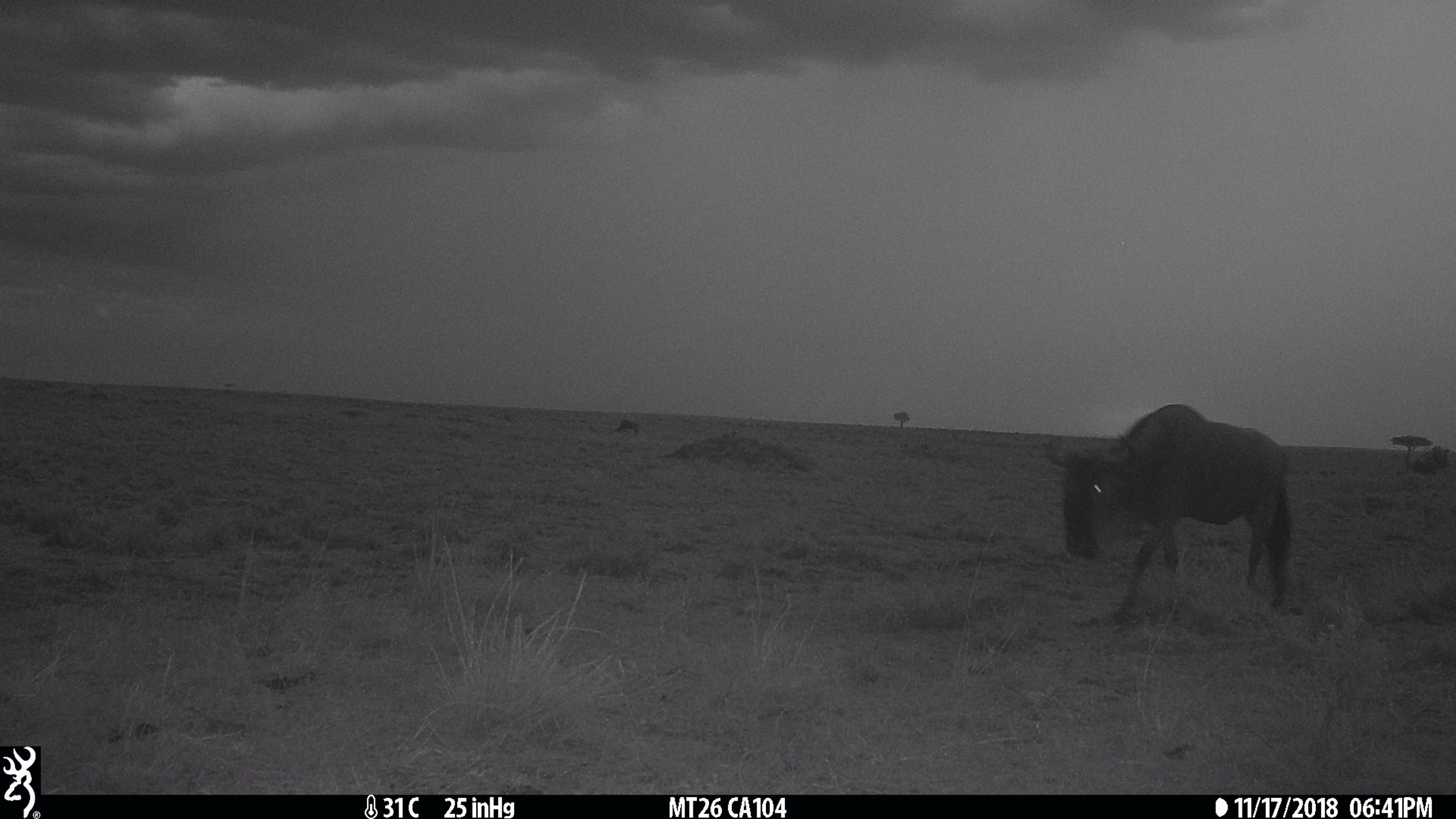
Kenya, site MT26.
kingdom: Animalia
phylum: Chordata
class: Mammalia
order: Artiodactyla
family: Bovidae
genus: Connochaetes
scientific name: Connochaetes taurinus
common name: blue wildebeest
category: wildebeest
Wildebeest (blue wildebeest) (Connochaetes taurinus).